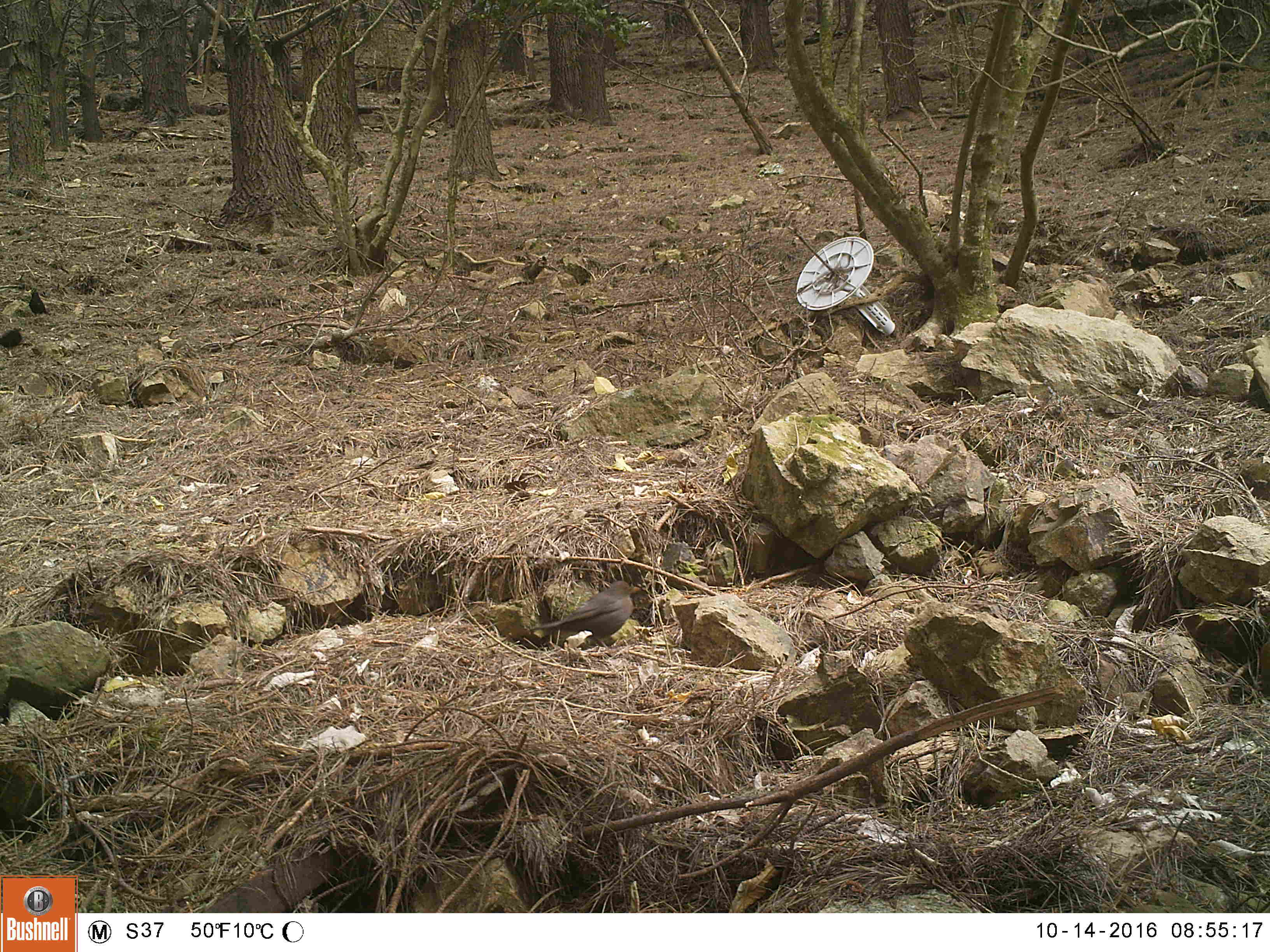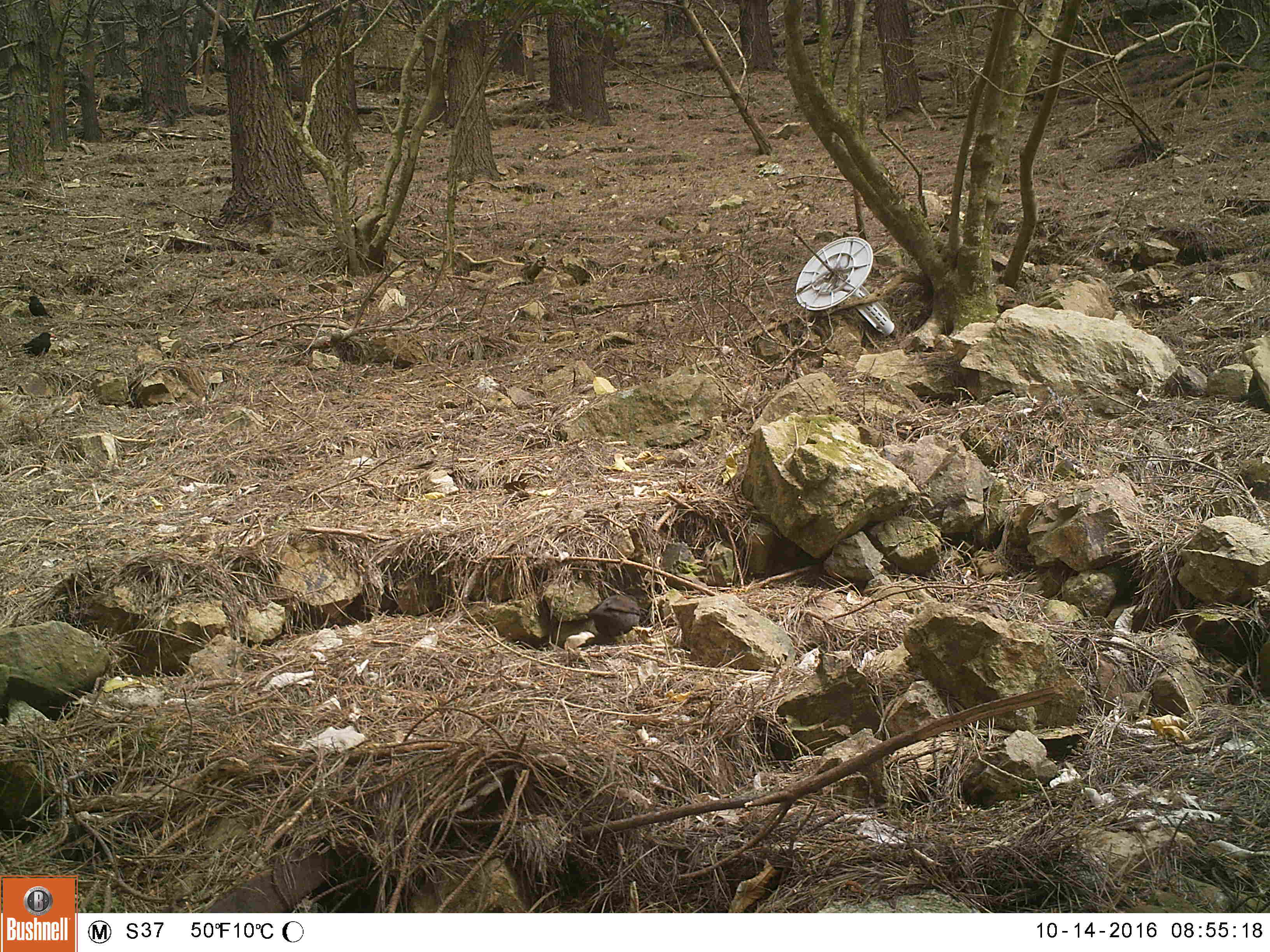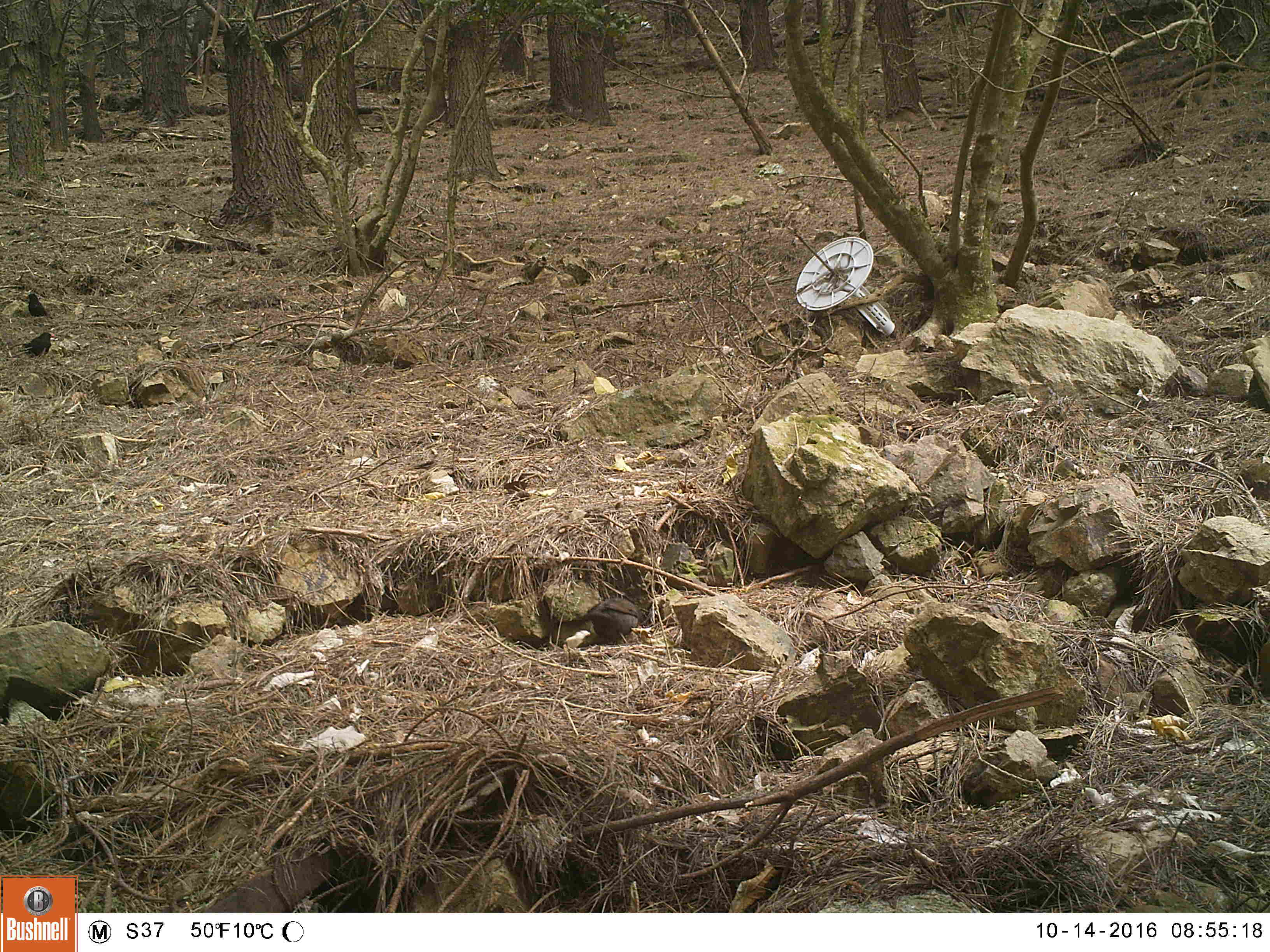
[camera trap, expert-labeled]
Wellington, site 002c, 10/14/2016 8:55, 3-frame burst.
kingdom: Animalia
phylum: Chordata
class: Aves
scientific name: Aves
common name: bird